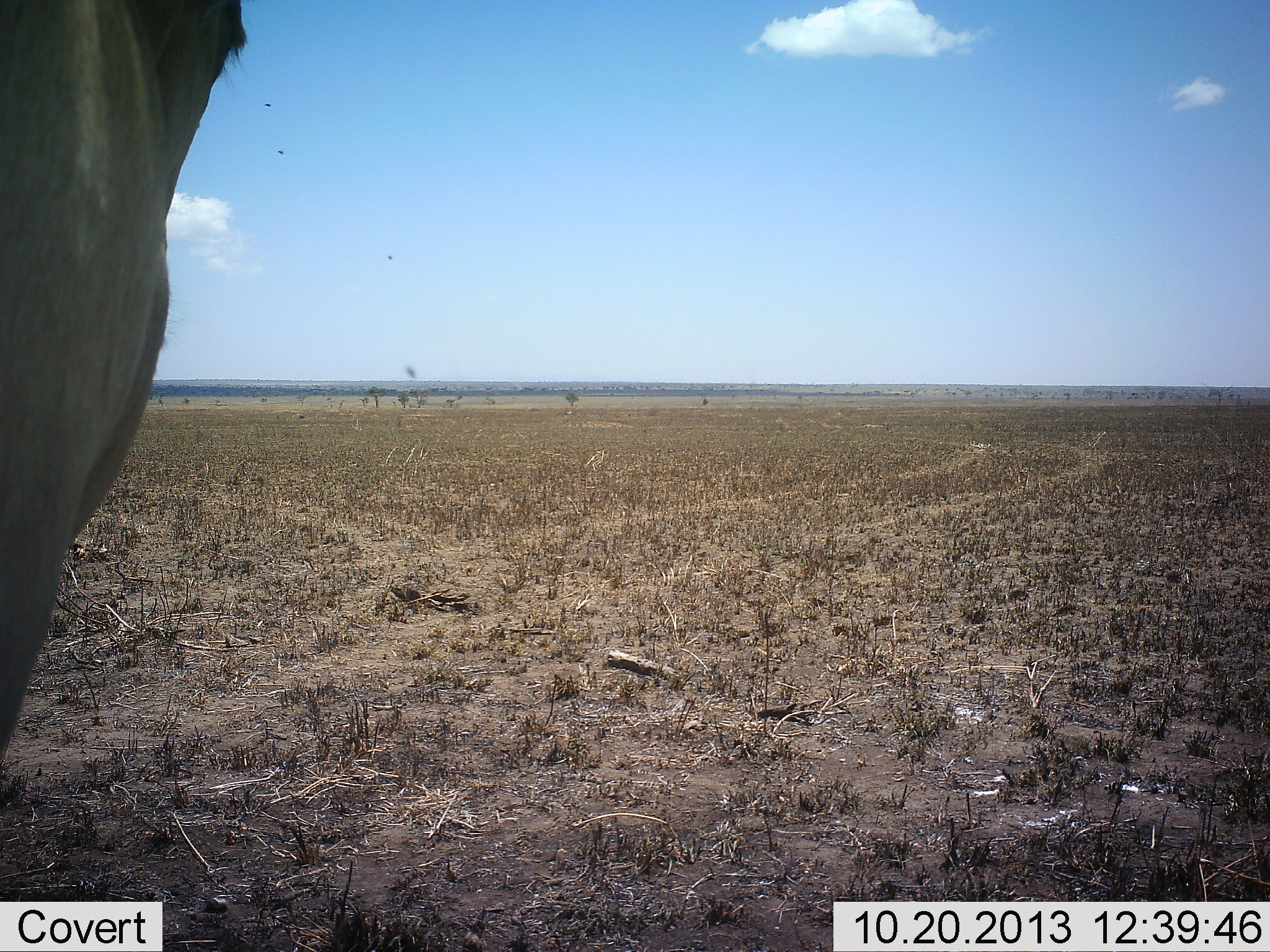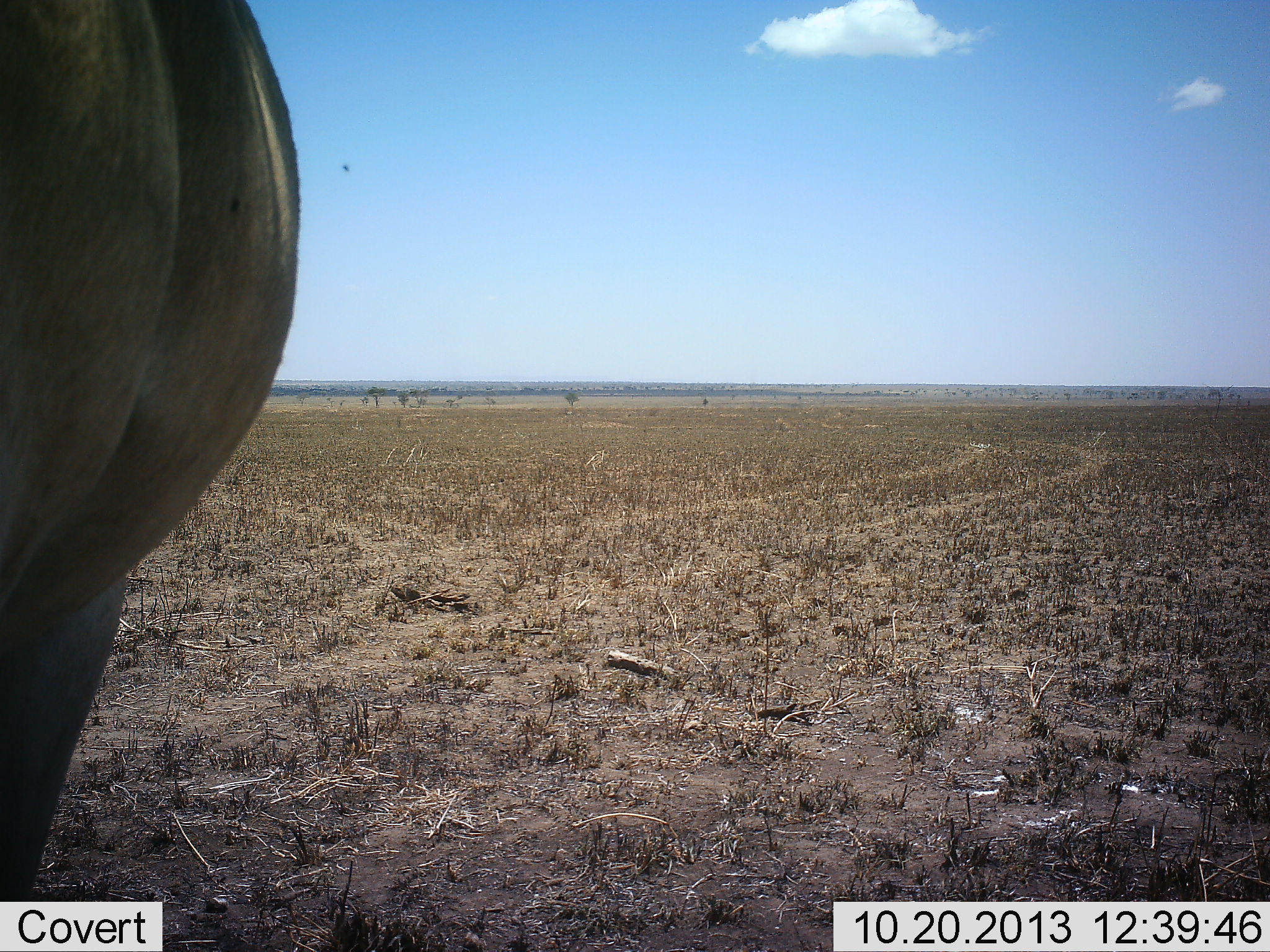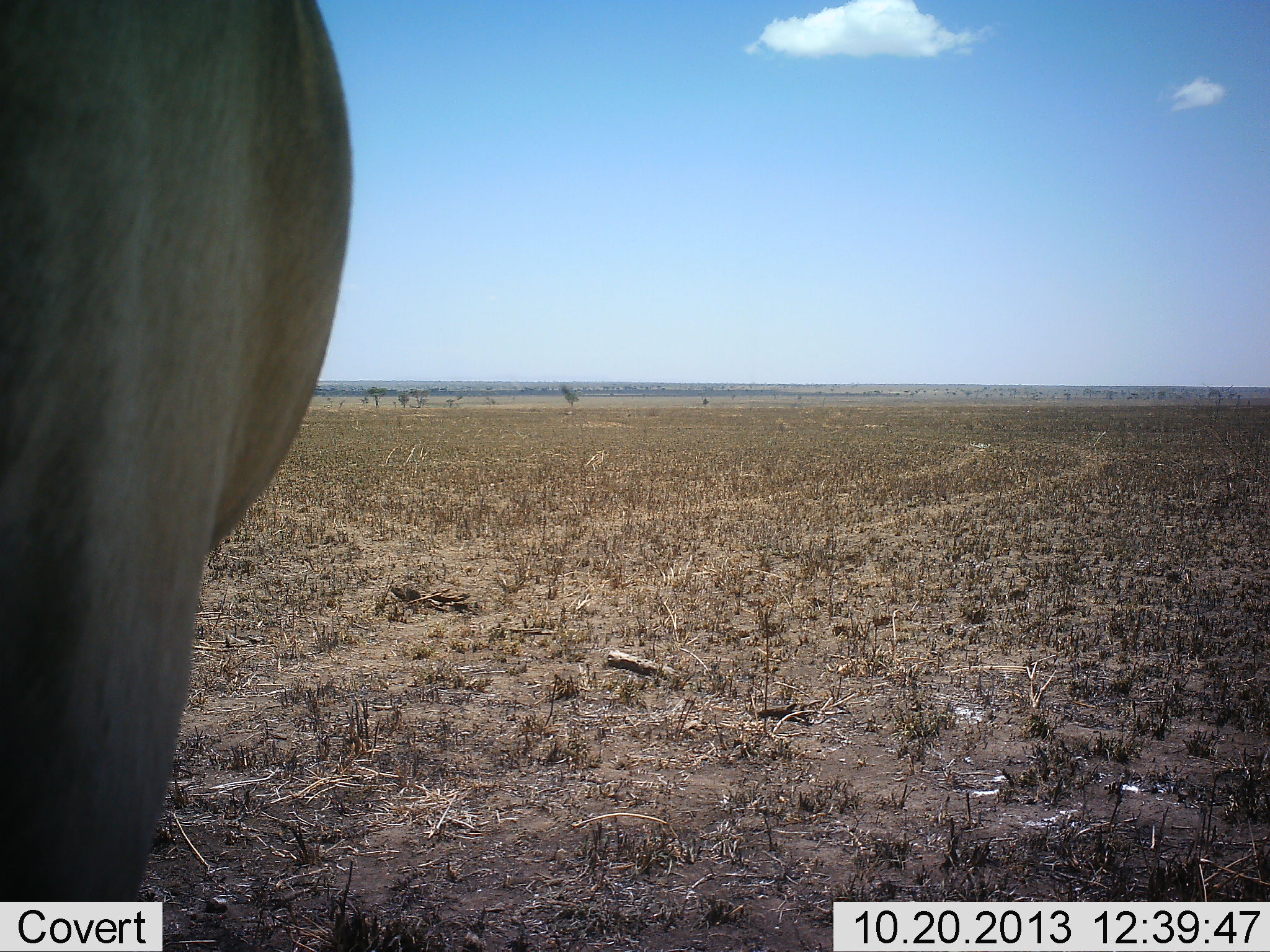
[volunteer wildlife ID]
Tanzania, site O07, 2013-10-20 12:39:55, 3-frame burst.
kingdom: Animalia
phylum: Chordata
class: Mammalia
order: Artiodactyla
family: Bovidae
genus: Alcelaphus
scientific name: Alcelaphus buselaphus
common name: hartebeest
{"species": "hartebeest (Alcelaphus buselaphus)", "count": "1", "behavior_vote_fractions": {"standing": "89%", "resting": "0%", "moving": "11%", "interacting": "0%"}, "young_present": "0%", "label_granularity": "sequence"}